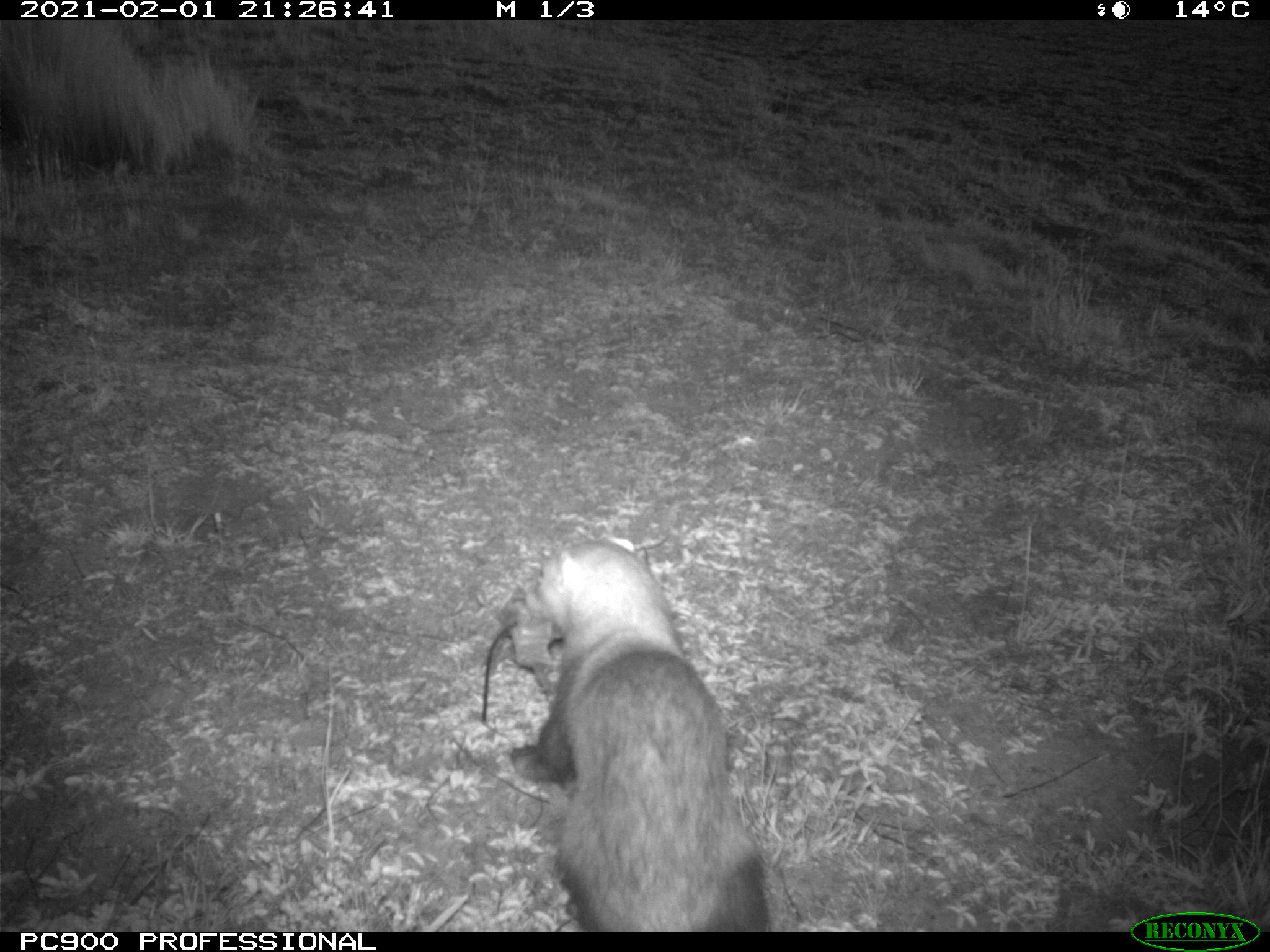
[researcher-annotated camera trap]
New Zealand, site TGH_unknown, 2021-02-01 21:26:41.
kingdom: Animalia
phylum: Chordata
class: Mammalia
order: Carnivora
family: Mustelidae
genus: Mustela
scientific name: Mustela furo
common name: ferret